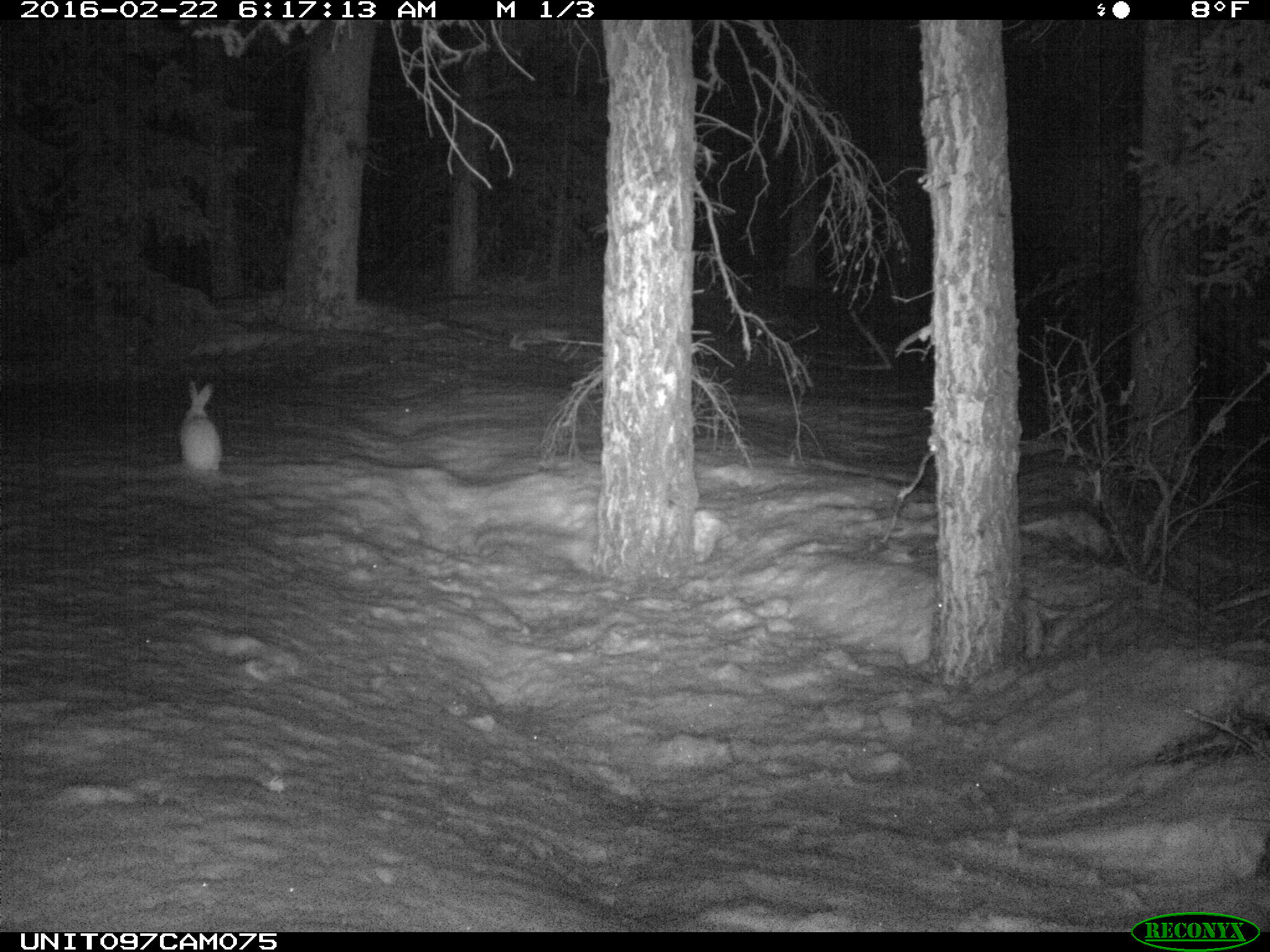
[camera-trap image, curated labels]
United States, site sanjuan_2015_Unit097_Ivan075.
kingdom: Animalia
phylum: Chordata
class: Mammalia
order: Lagomorpha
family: Leporidae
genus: Lepus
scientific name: Lepus americanus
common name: snowshoe hare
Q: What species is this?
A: Lepus americanus (snowshoe hare).